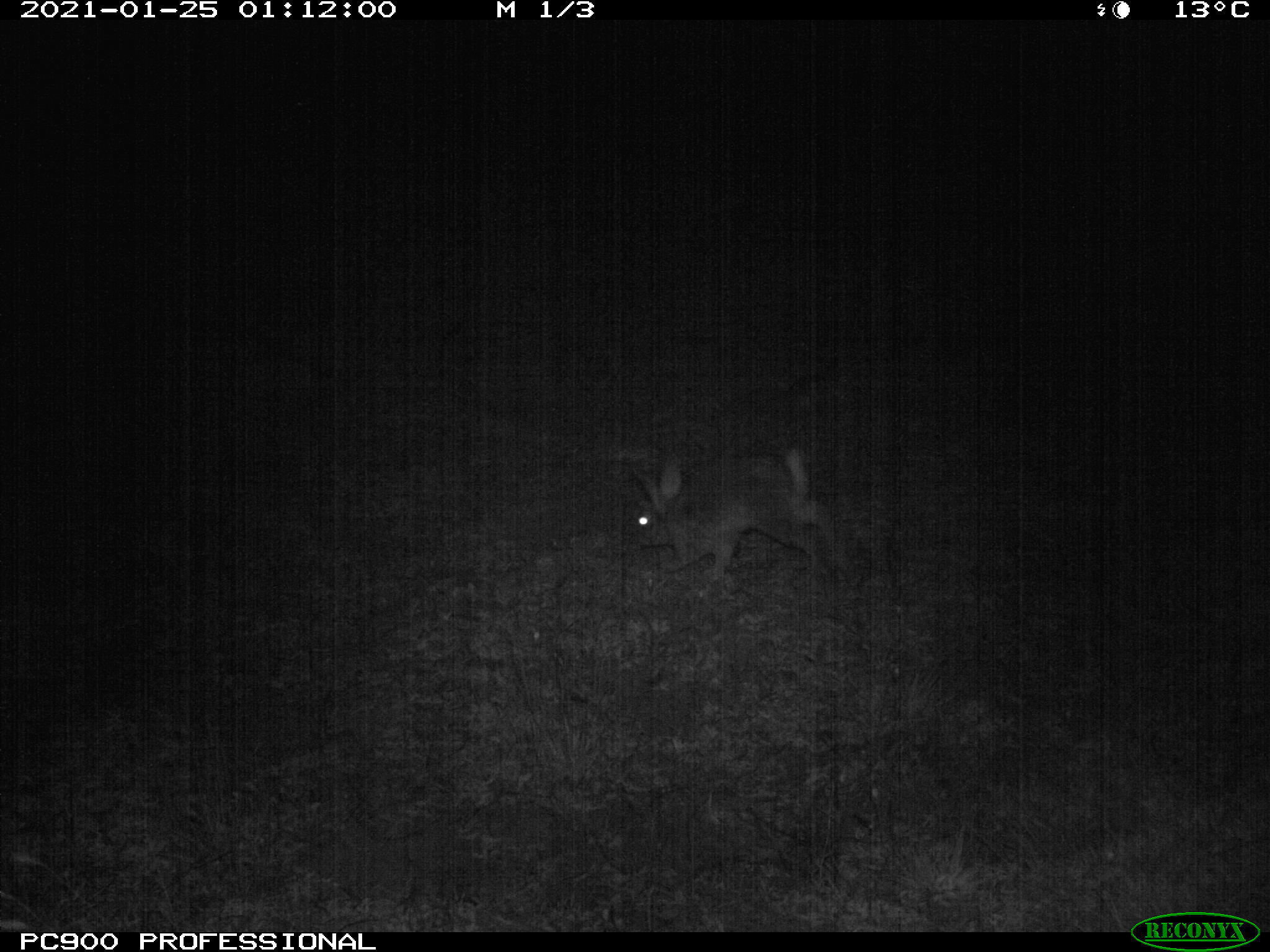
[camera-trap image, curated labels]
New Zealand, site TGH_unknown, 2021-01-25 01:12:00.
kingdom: Animalia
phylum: Chordata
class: Mammalia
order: Lagomorpha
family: Leporidae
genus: Oryctolagus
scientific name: Oryctolagus cuniculus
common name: european rabbit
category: rabbit